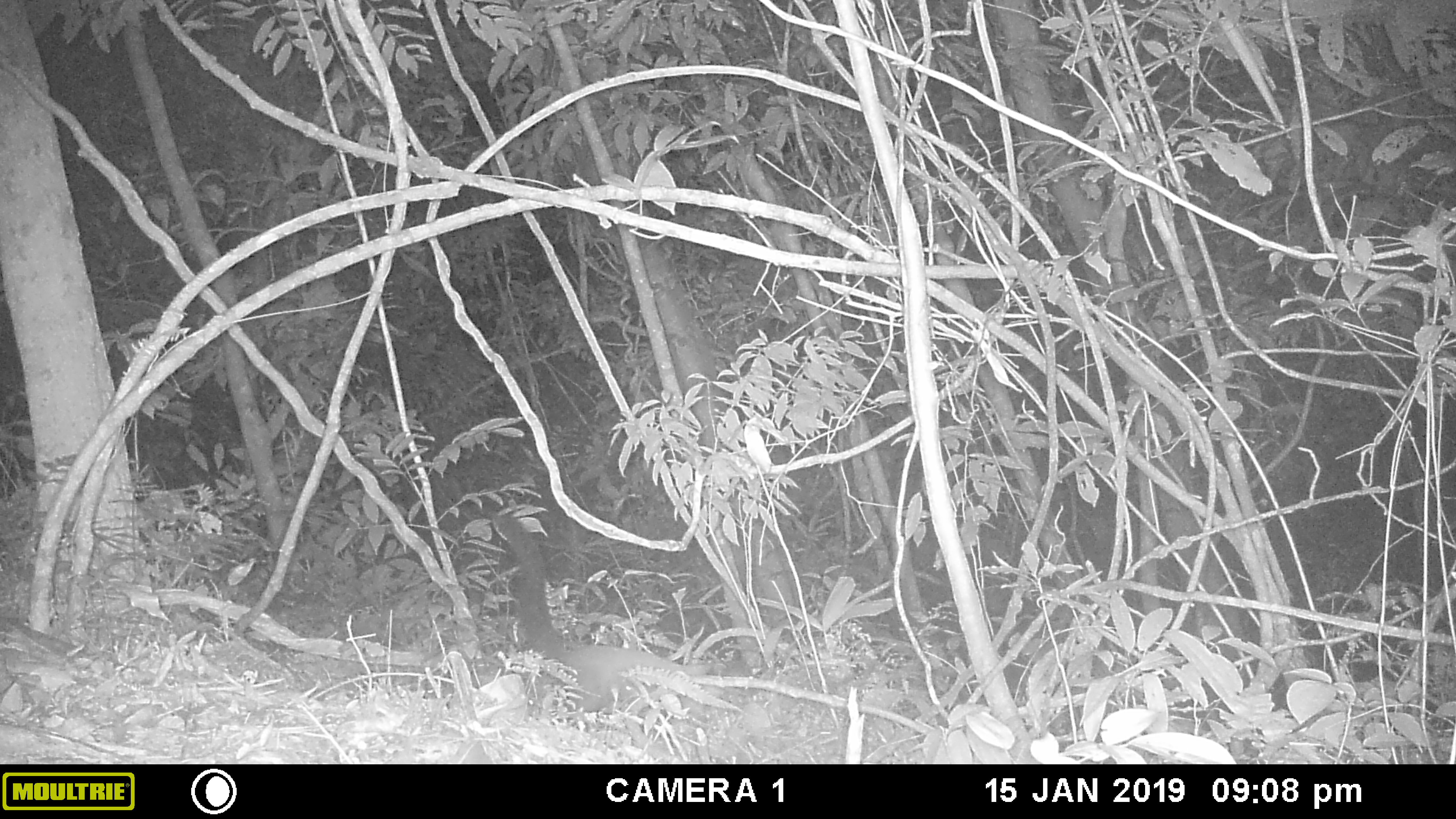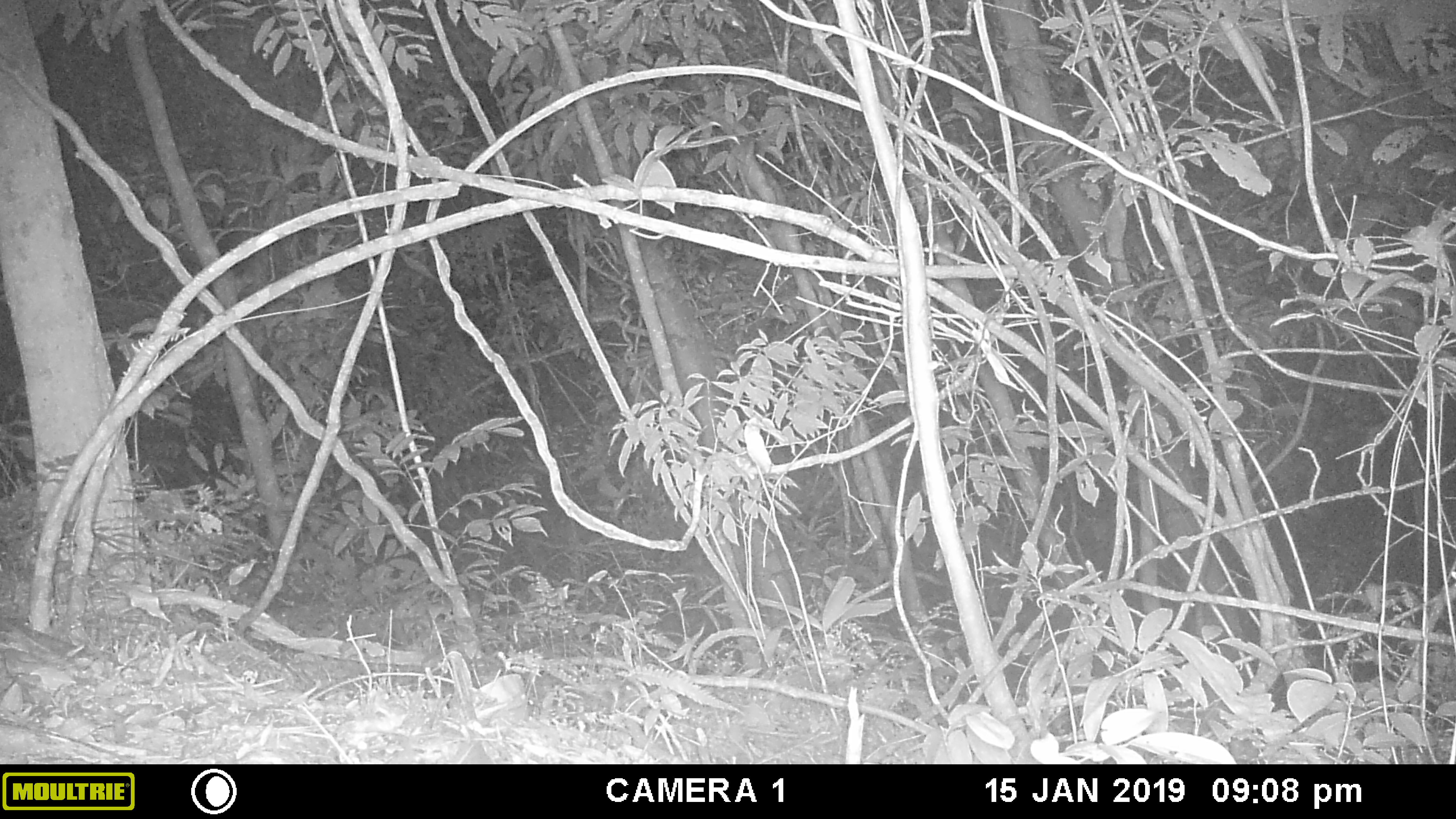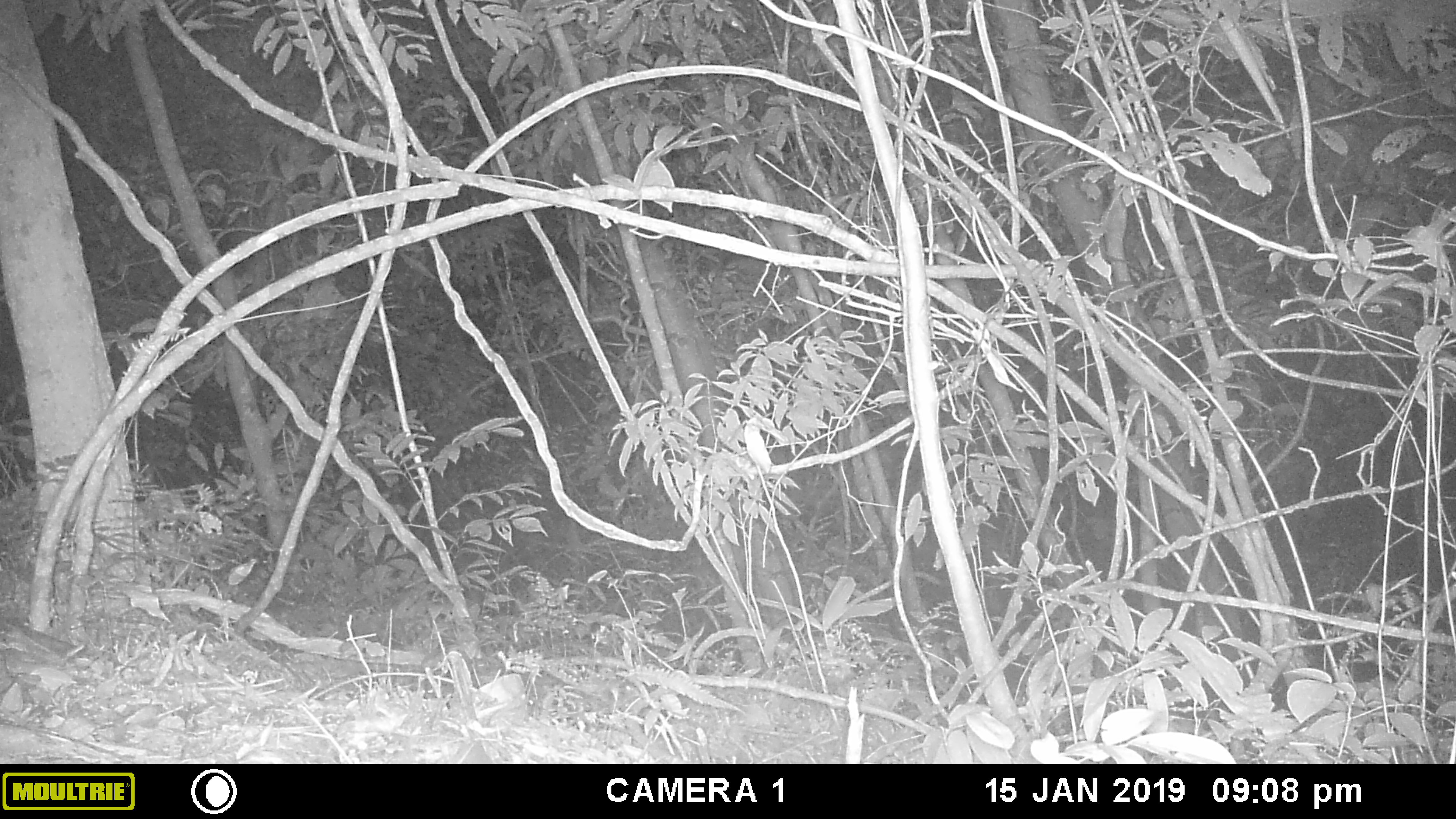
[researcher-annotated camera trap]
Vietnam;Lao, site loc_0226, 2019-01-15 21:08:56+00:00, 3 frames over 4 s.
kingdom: Animalia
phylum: Chordata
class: Mammalia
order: Carnivora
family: Mustelidae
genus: Martes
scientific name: Martes flavigula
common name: yellow-throated marten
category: yellow throated marten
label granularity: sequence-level